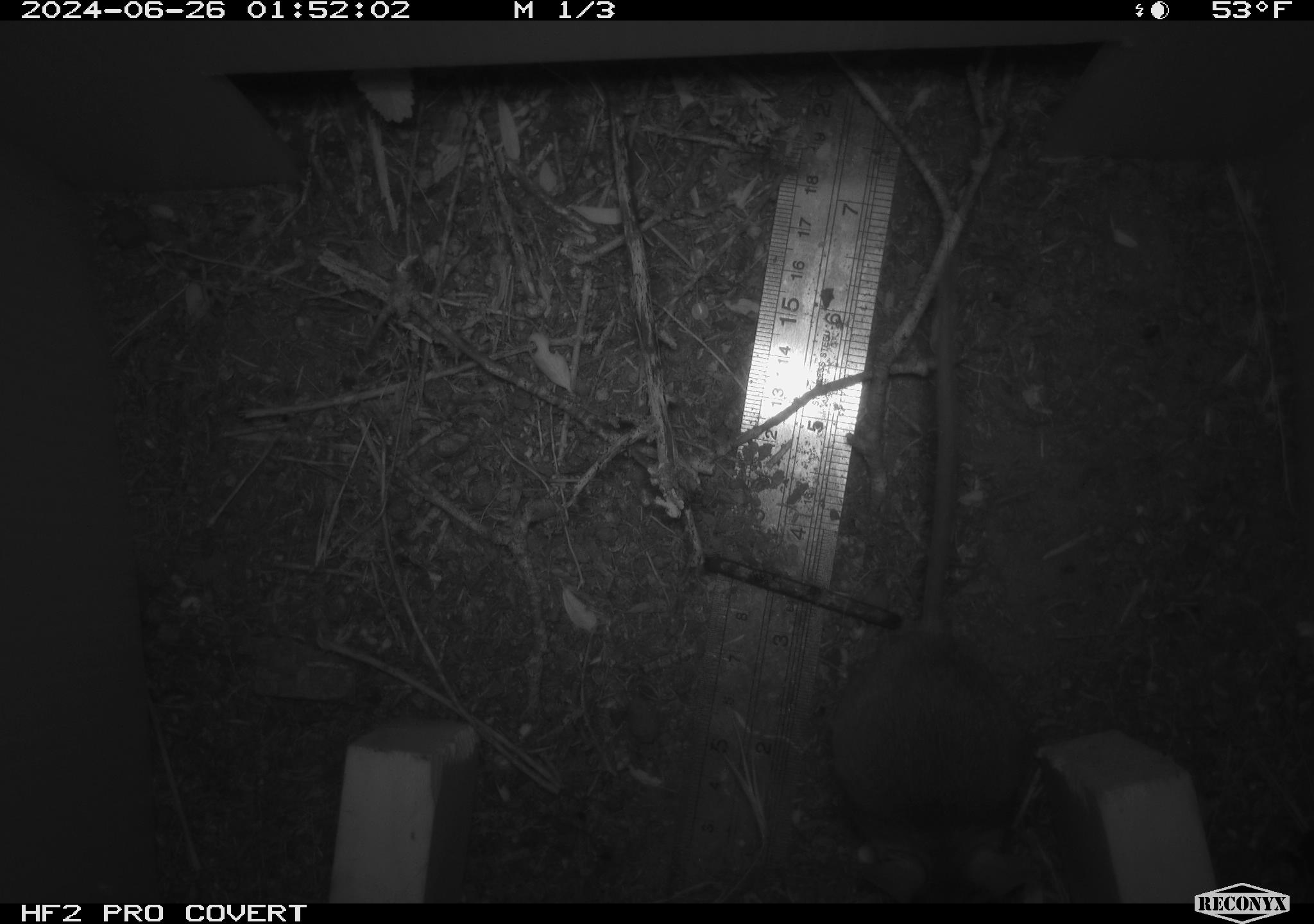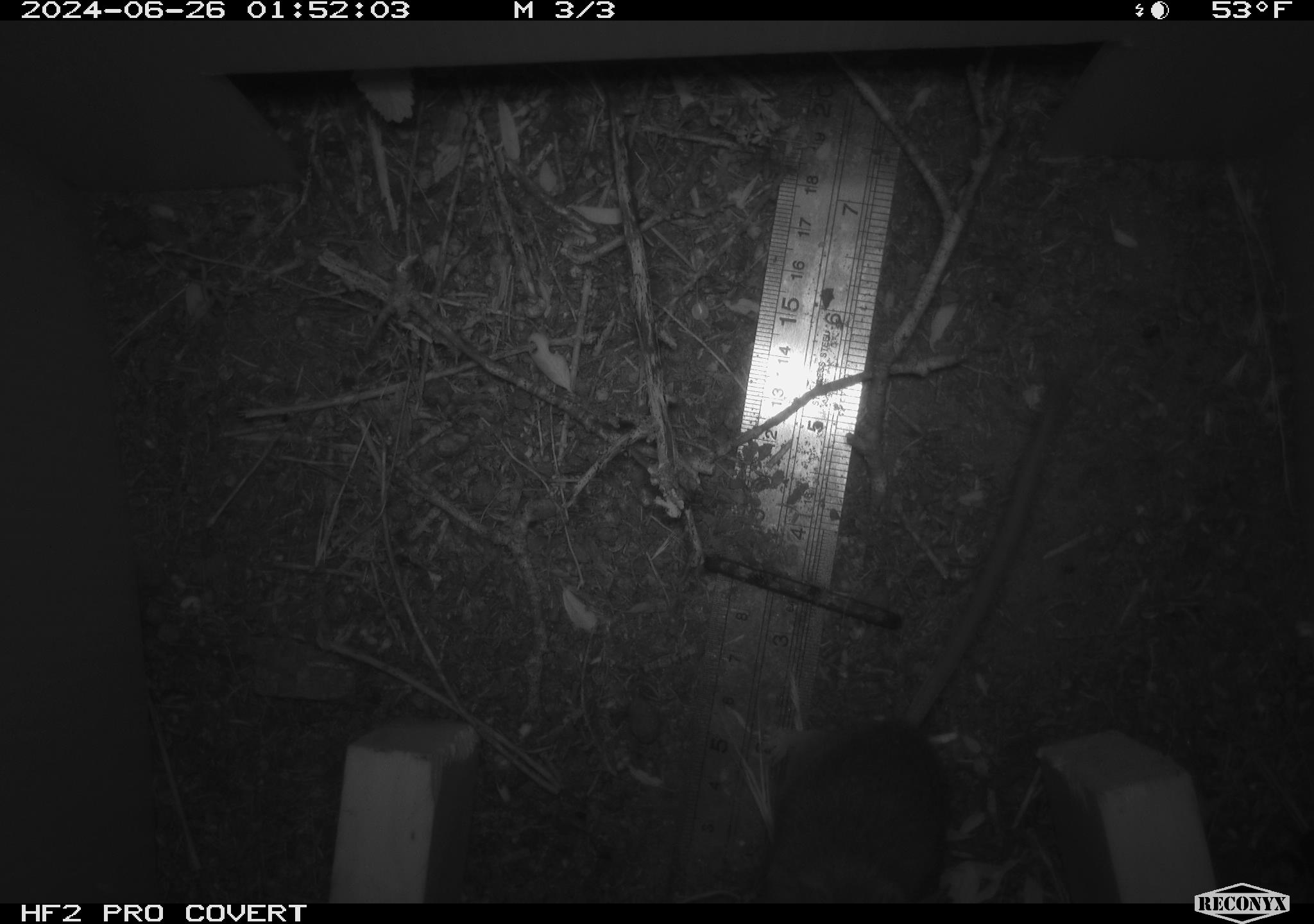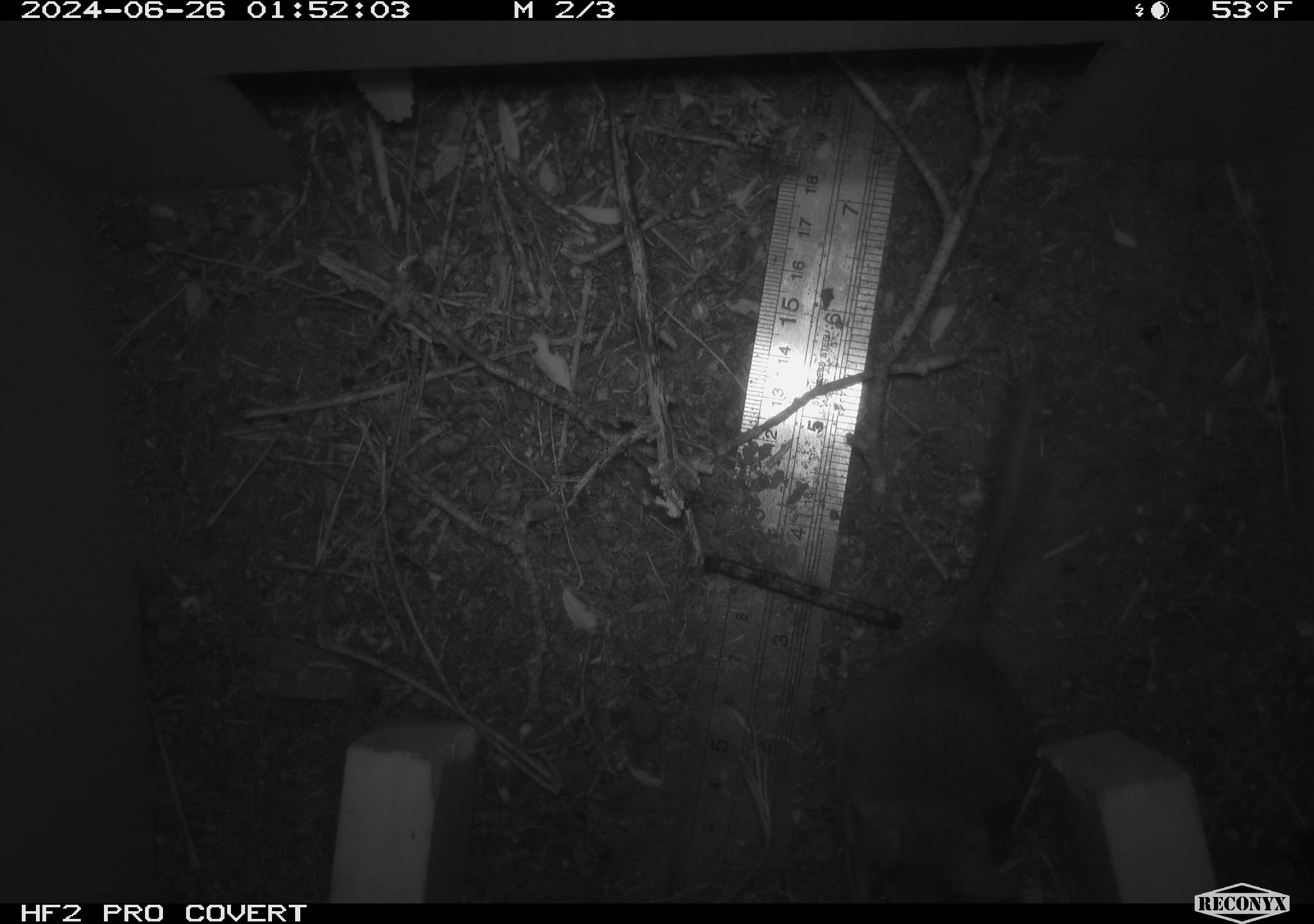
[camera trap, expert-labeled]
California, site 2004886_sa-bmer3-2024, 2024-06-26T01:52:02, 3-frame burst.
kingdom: Animalia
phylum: Chordata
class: Mammalia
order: Rodentia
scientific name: Rodentia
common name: mouse species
Mouse species (Rodentia).